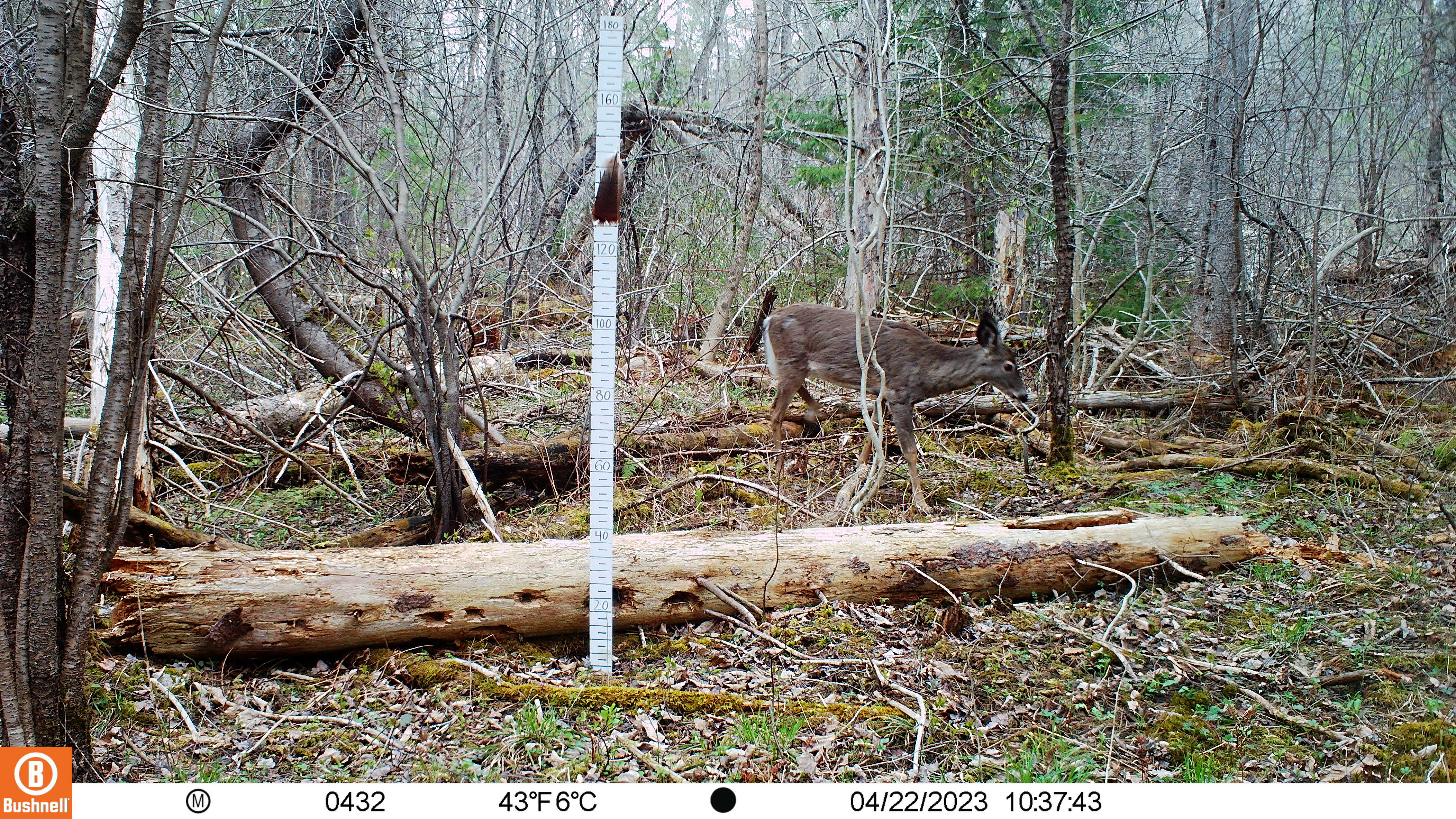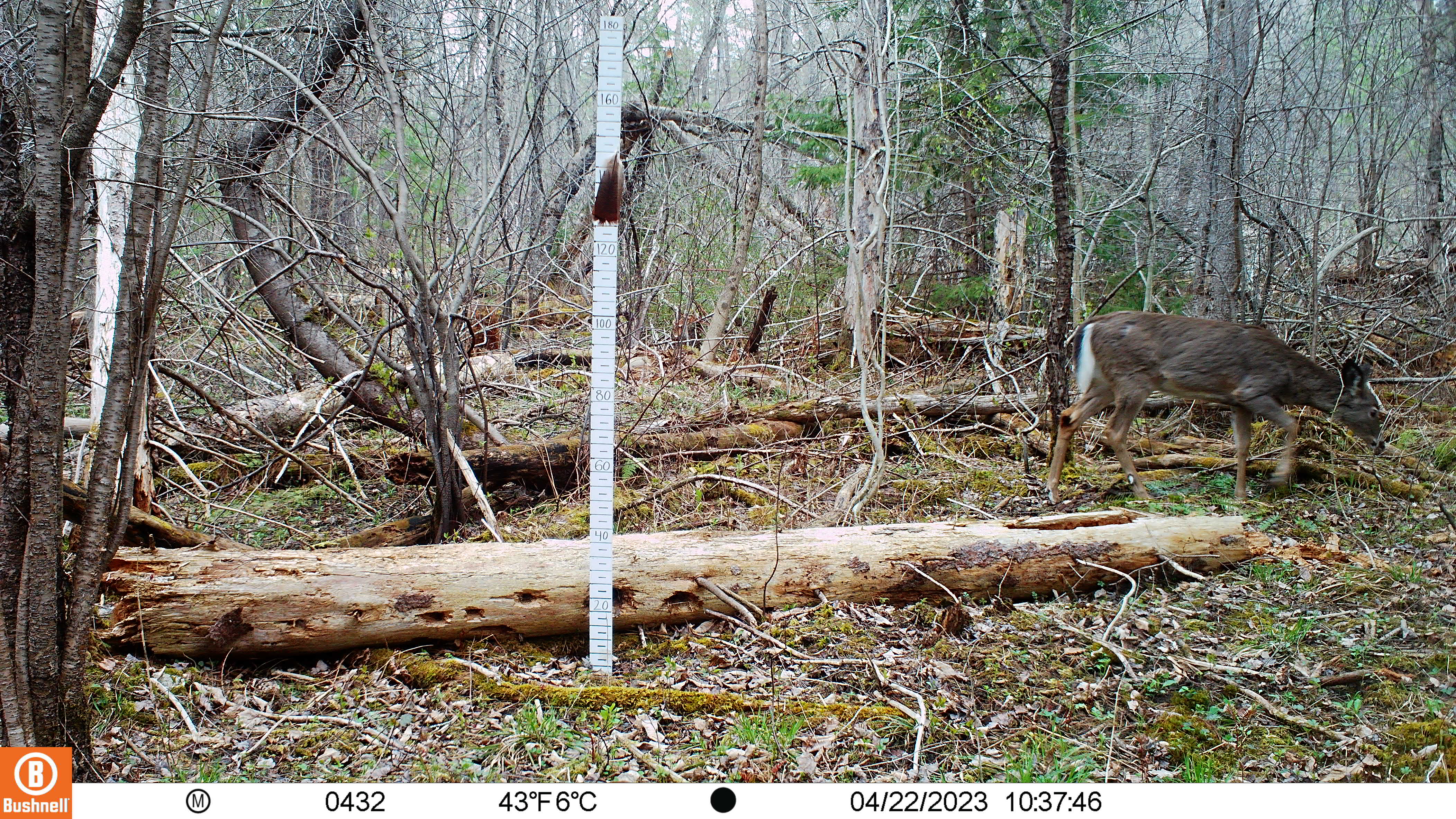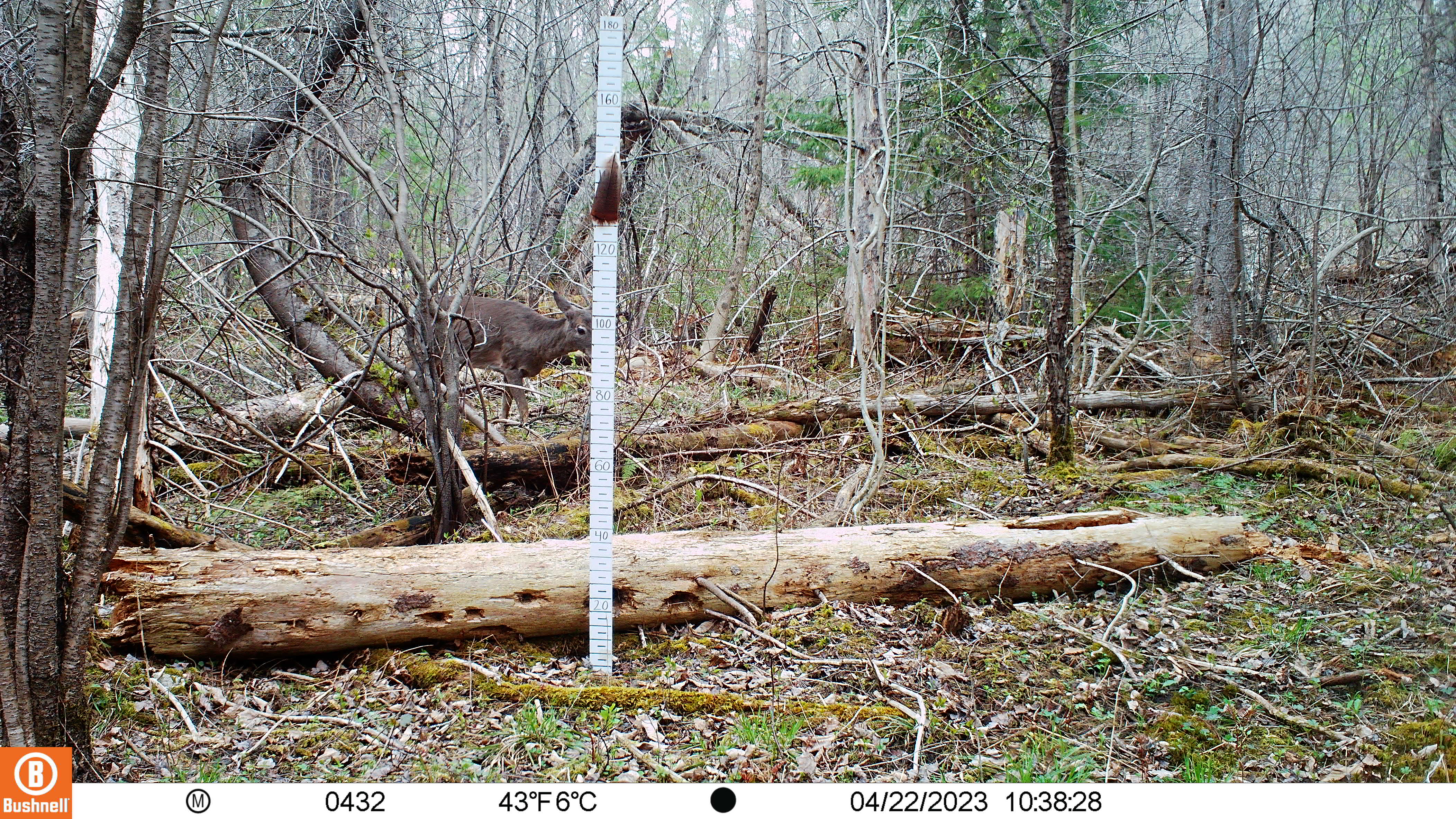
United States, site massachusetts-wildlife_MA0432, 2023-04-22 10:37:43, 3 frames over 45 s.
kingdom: Animalia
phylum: Chordata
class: Mammalia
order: Artiodactyla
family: Cervidae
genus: Odocoileus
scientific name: Odocoileus virginianus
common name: white-tailed deer